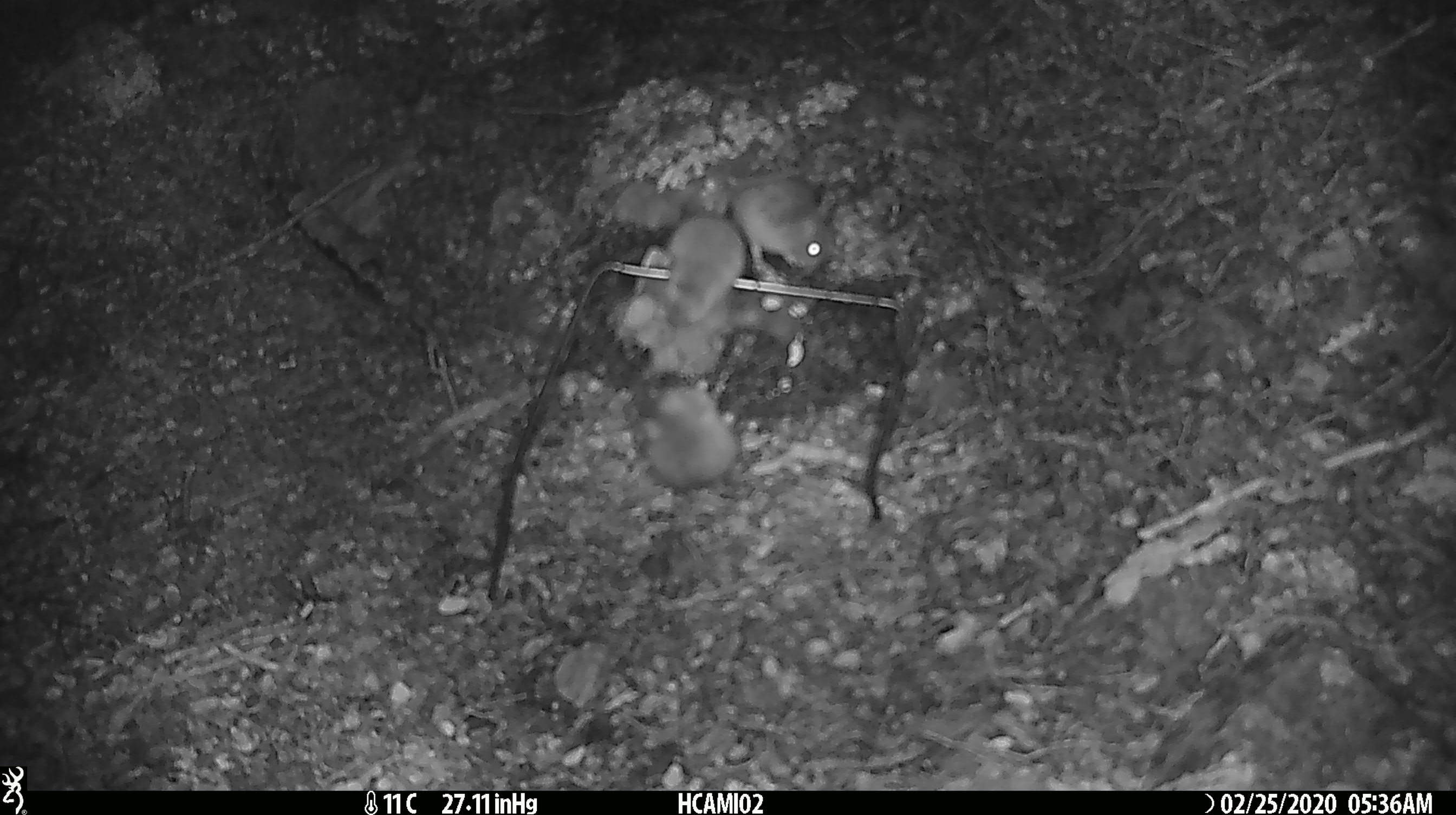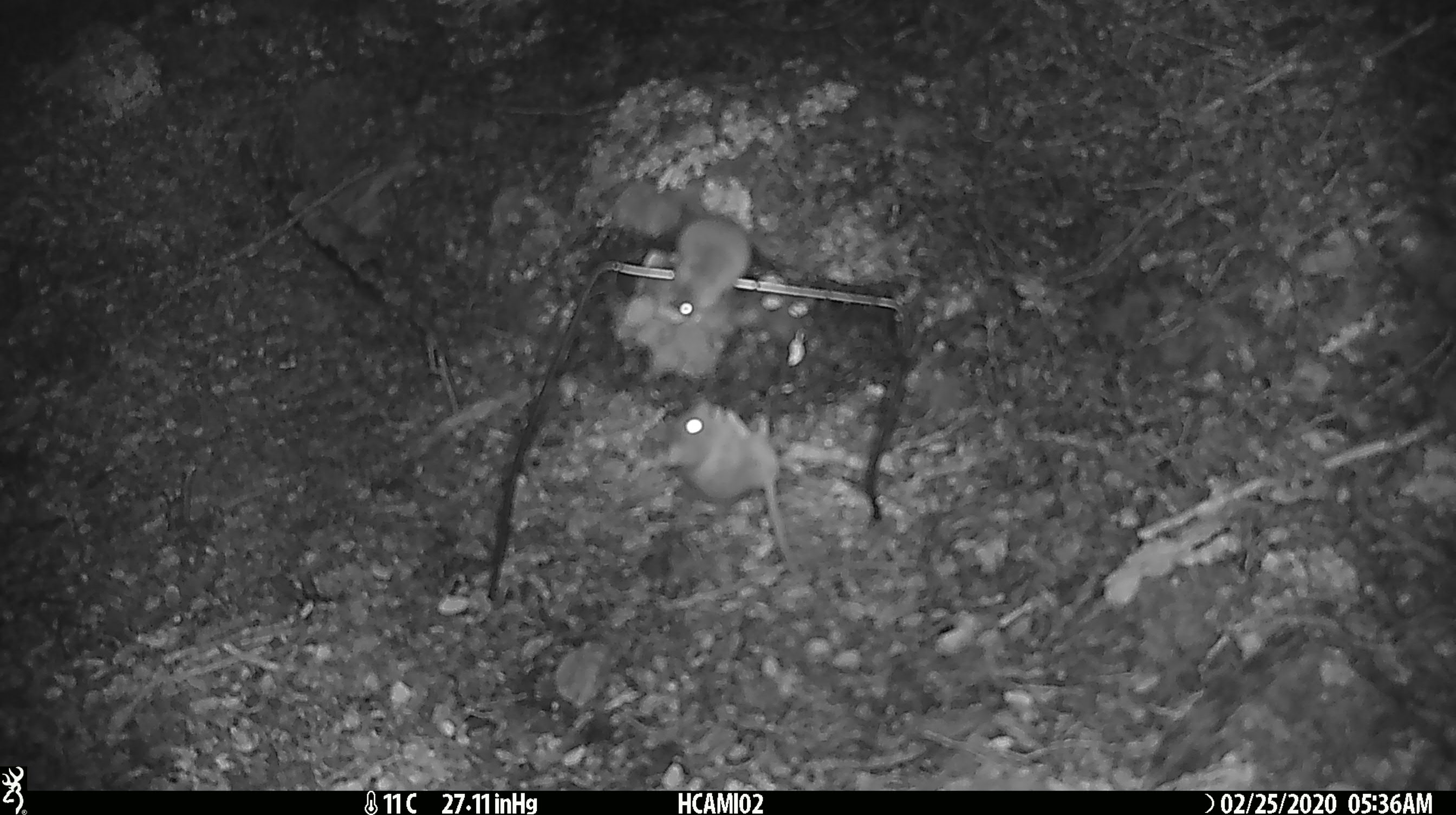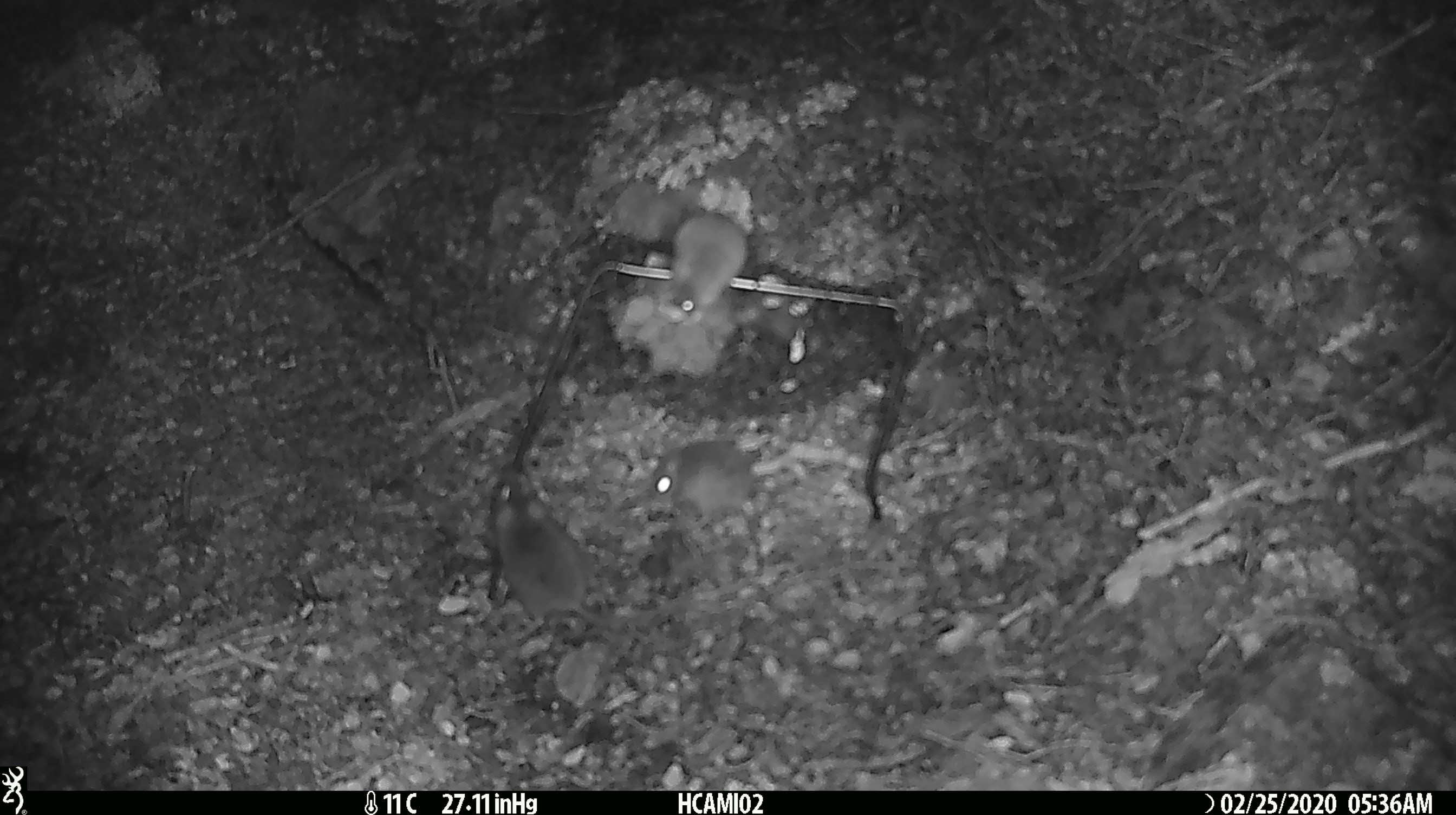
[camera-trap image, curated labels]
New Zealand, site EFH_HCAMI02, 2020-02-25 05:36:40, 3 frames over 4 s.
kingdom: Animalia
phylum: Chordata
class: Mammalia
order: Rodentia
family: Muridae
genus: Mus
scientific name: Mus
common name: mouse